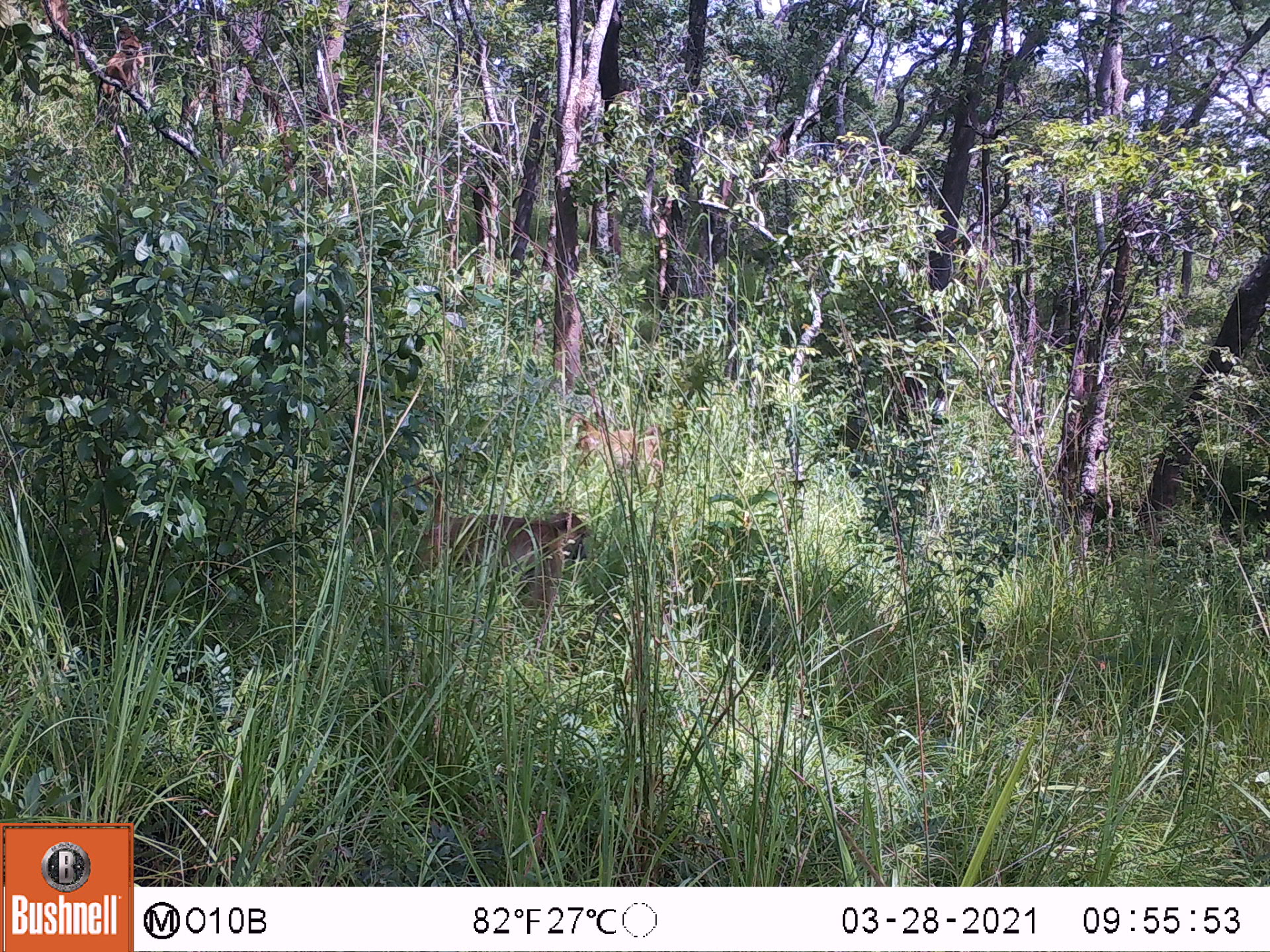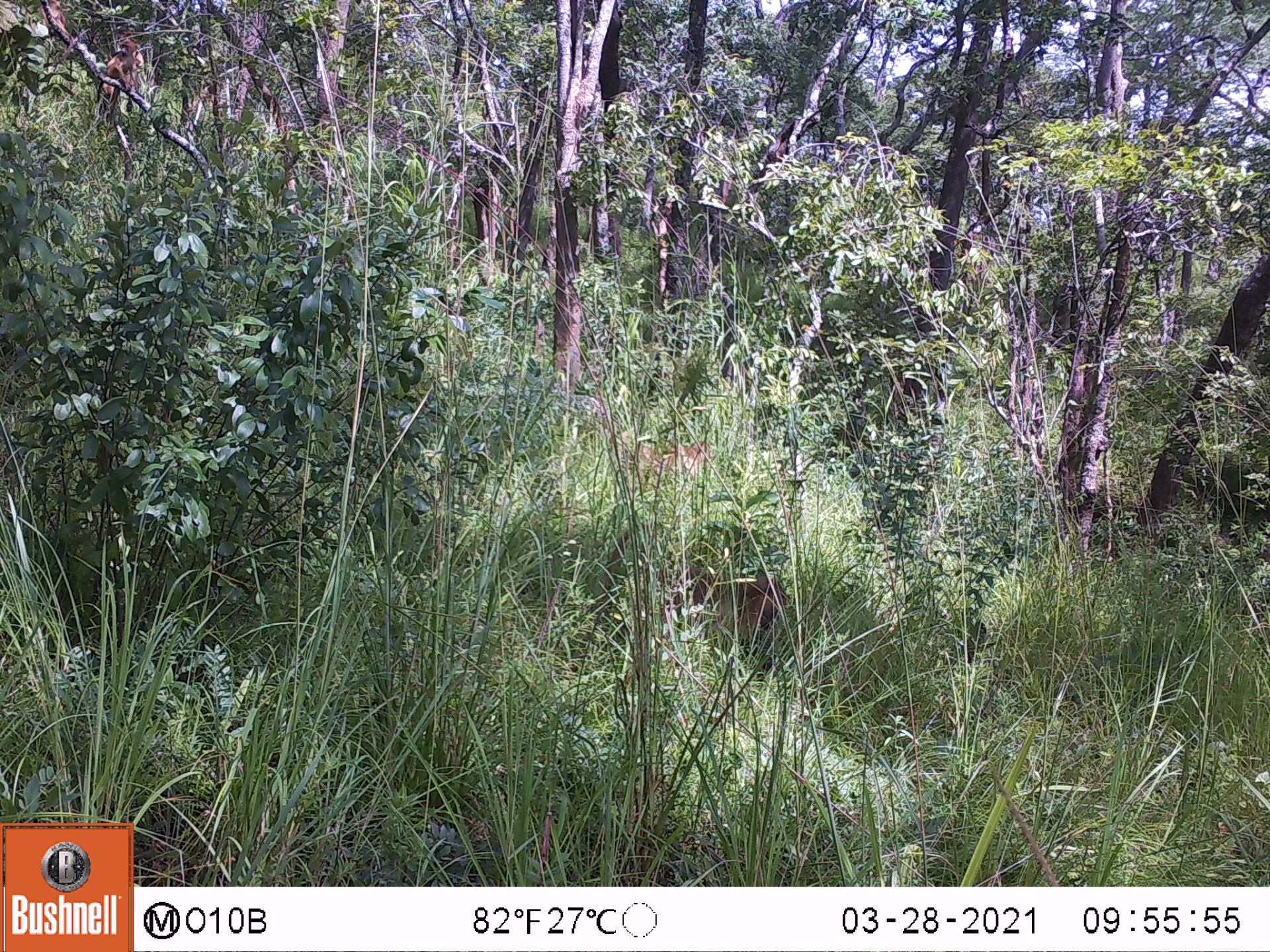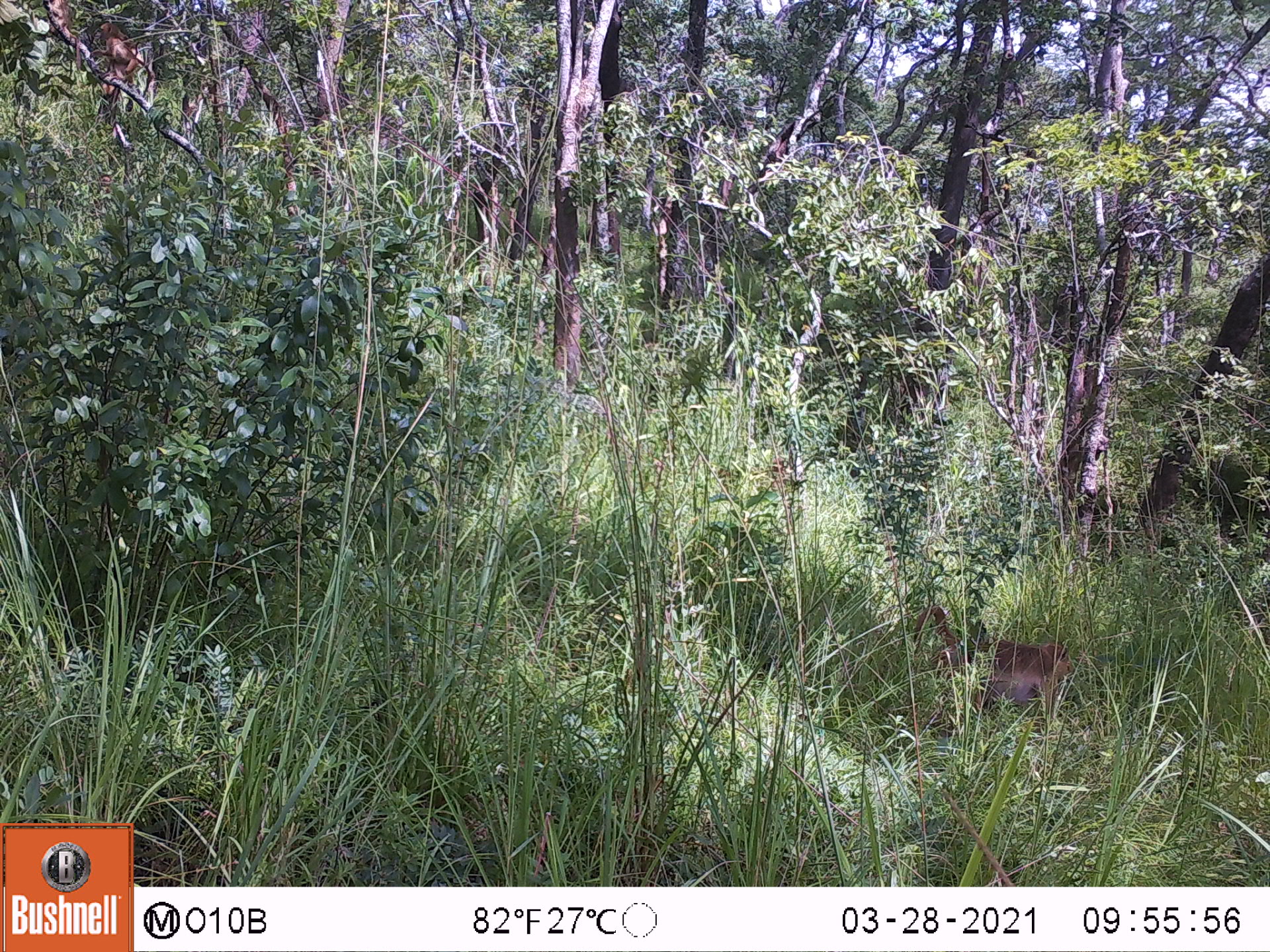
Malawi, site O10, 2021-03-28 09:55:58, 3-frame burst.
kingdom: Animalia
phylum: Chordata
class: Mammalia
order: Primates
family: Cercopithecidae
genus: Papio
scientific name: Papio cynocephalus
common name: yellow baboon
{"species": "yellow baboon (Papio cynocephalus)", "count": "3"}